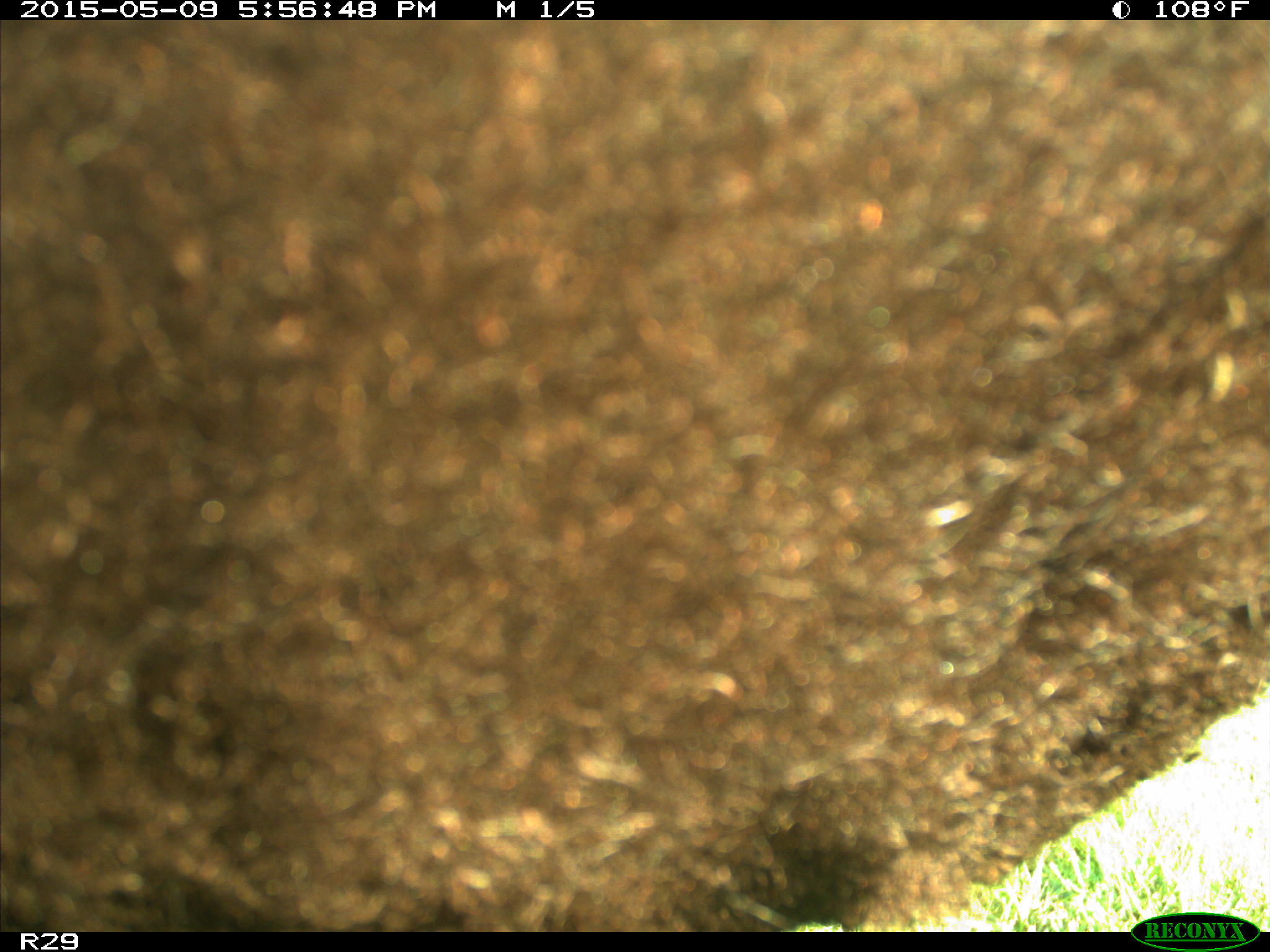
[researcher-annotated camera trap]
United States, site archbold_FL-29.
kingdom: Animalia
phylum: Chordata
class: Mammalia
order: Artiodactyla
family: Bovidae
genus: Bos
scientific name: Bos taurus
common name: domestic cow